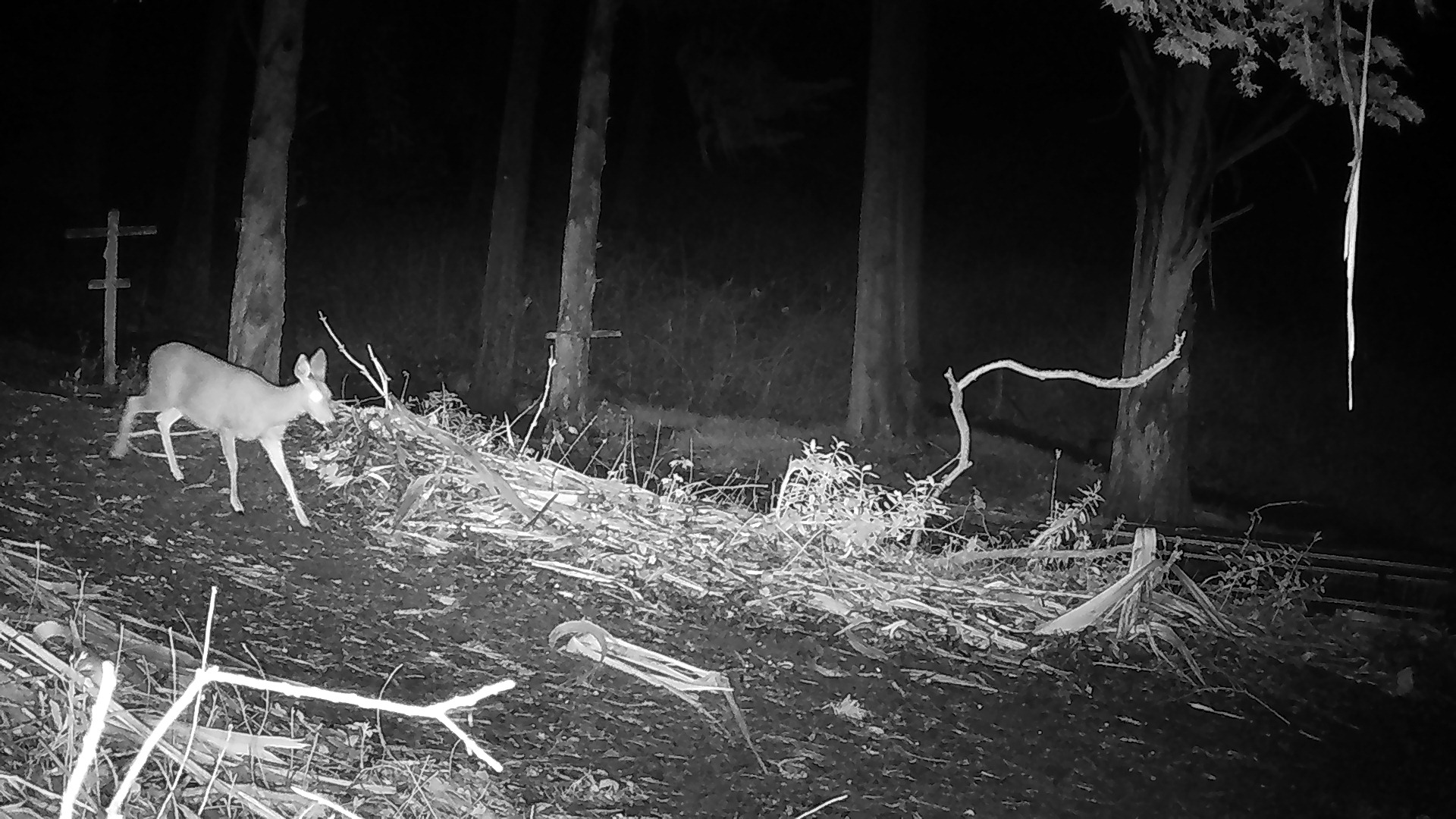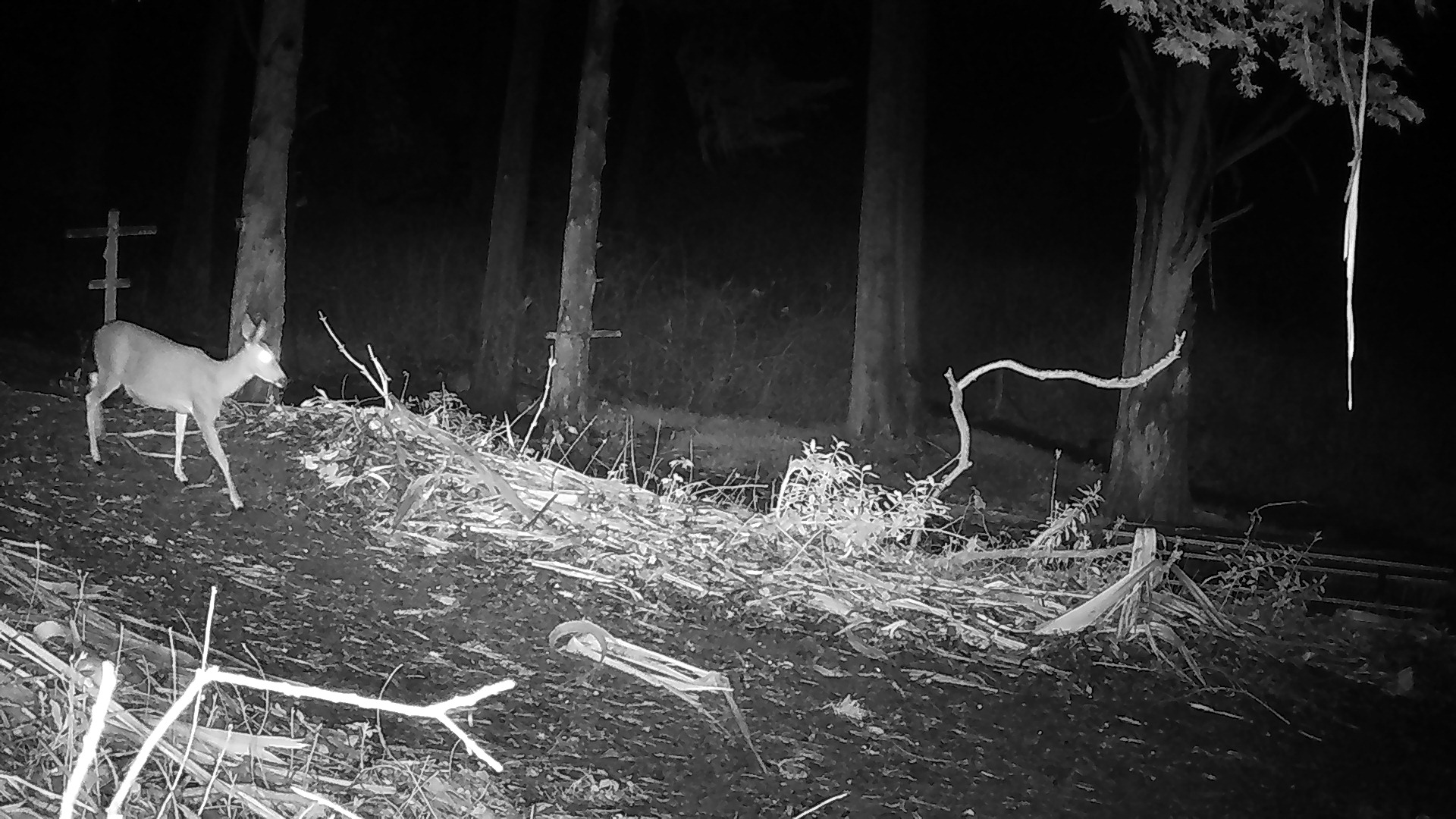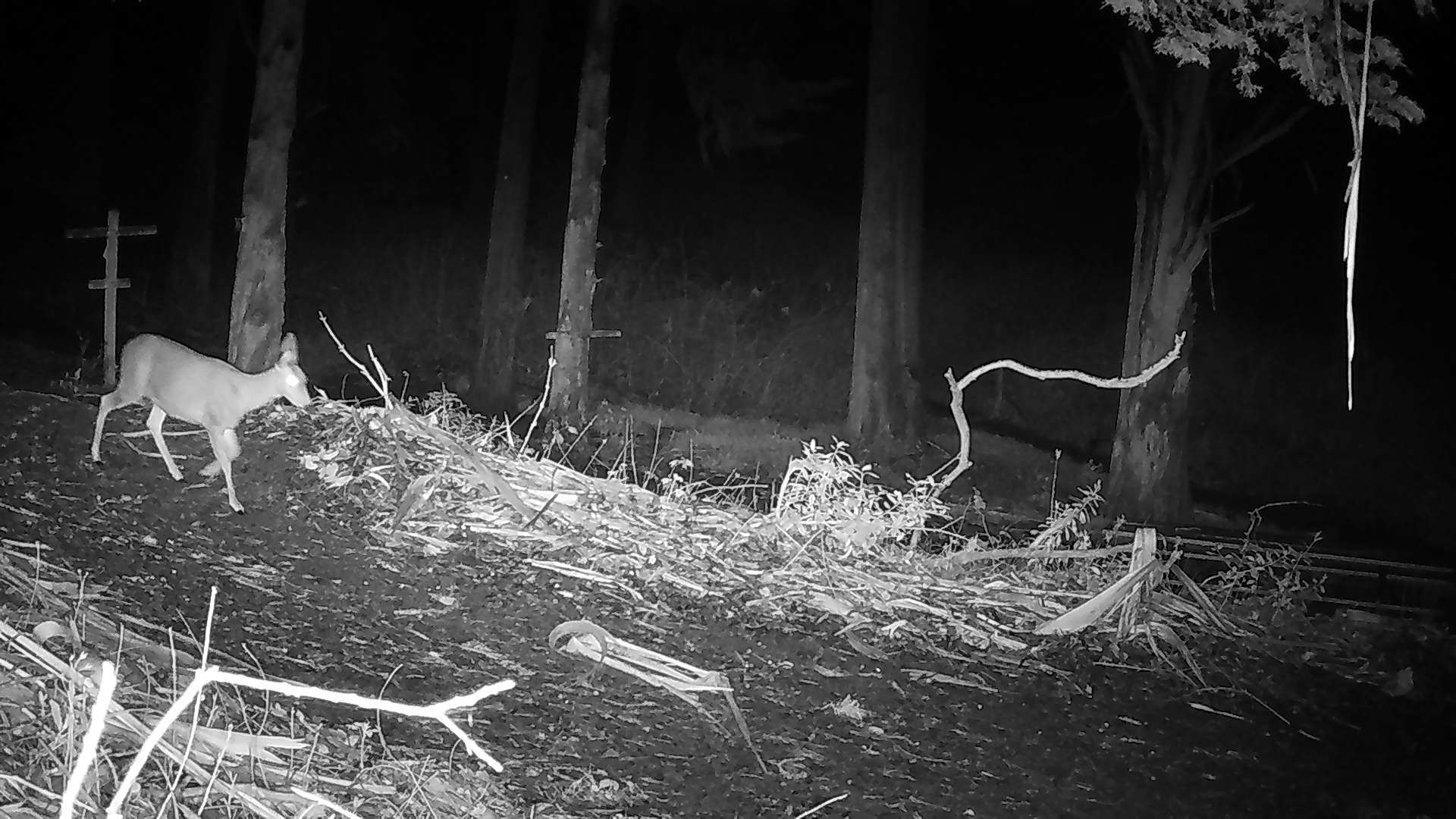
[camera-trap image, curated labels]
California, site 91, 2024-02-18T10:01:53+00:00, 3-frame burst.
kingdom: Animalia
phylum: Chordata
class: Mammalia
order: Artiodactyla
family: Cervidae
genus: Odocoileus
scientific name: Odocoileus hemionus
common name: mule deer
Mule deer (Odocoileus hemionus).